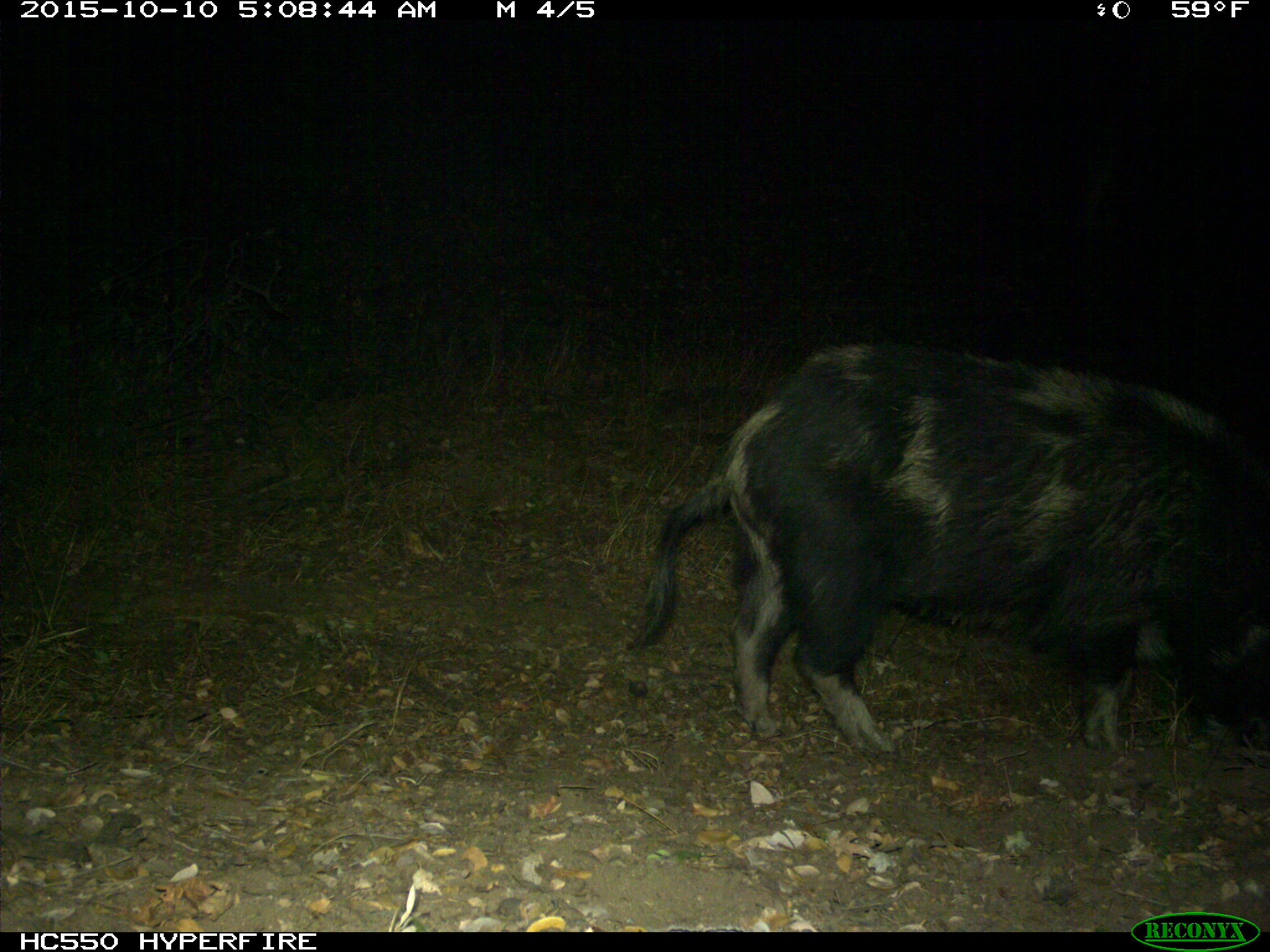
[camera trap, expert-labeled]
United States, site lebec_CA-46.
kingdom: Animalia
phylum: Chordata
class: Mammalia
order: Artiodactyla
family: Suidae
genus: Sus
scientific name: Sus scrofa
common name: wild boar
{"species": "Sus scrofa (wild boar)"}